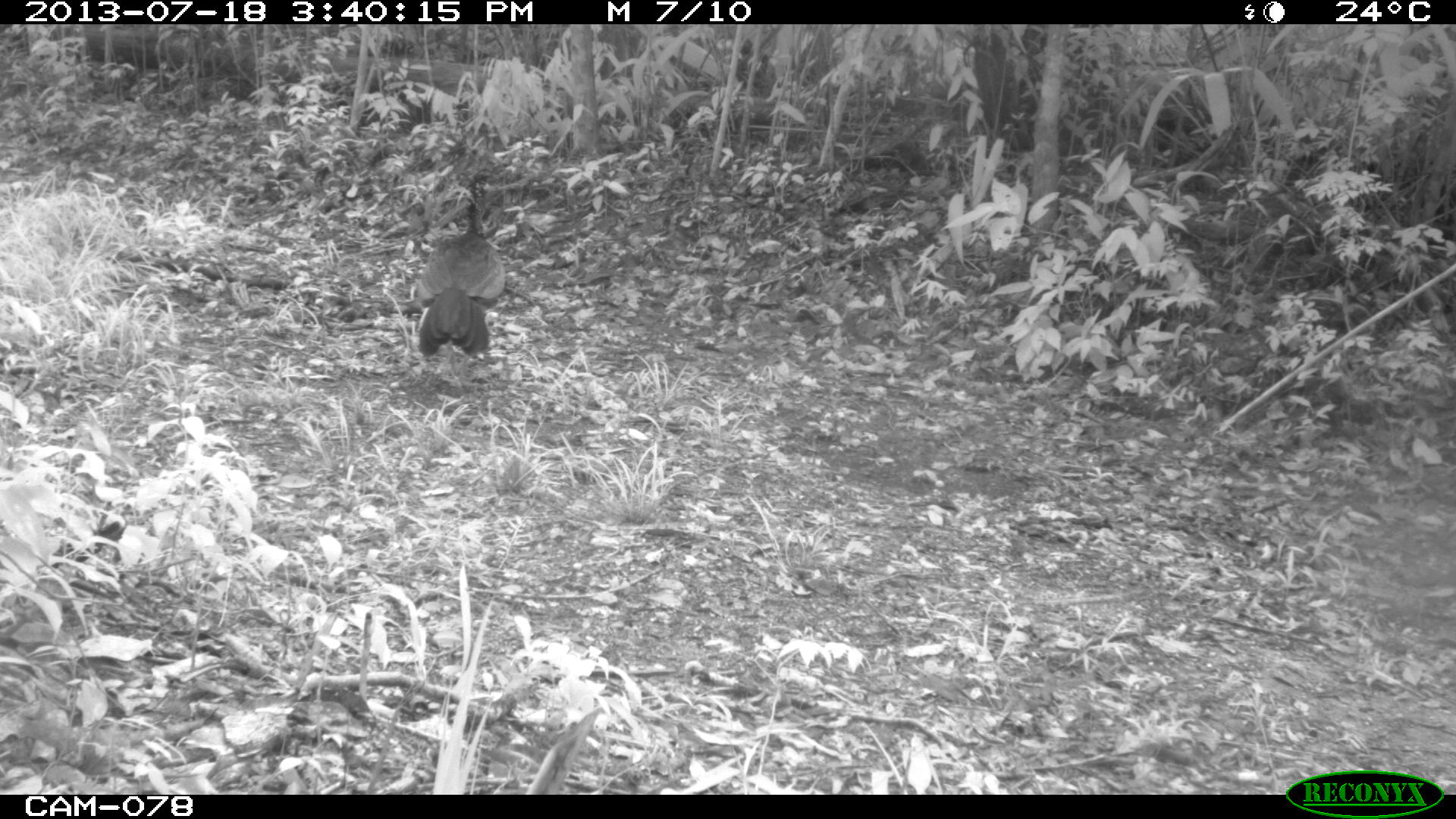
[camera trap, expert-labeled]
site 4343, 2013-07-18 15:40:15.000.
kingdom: Animalia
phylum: Chordata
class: Aves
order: Galliformes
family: Cracidae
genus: Crax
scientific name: Crax rubra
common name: great curassow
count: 1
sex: female